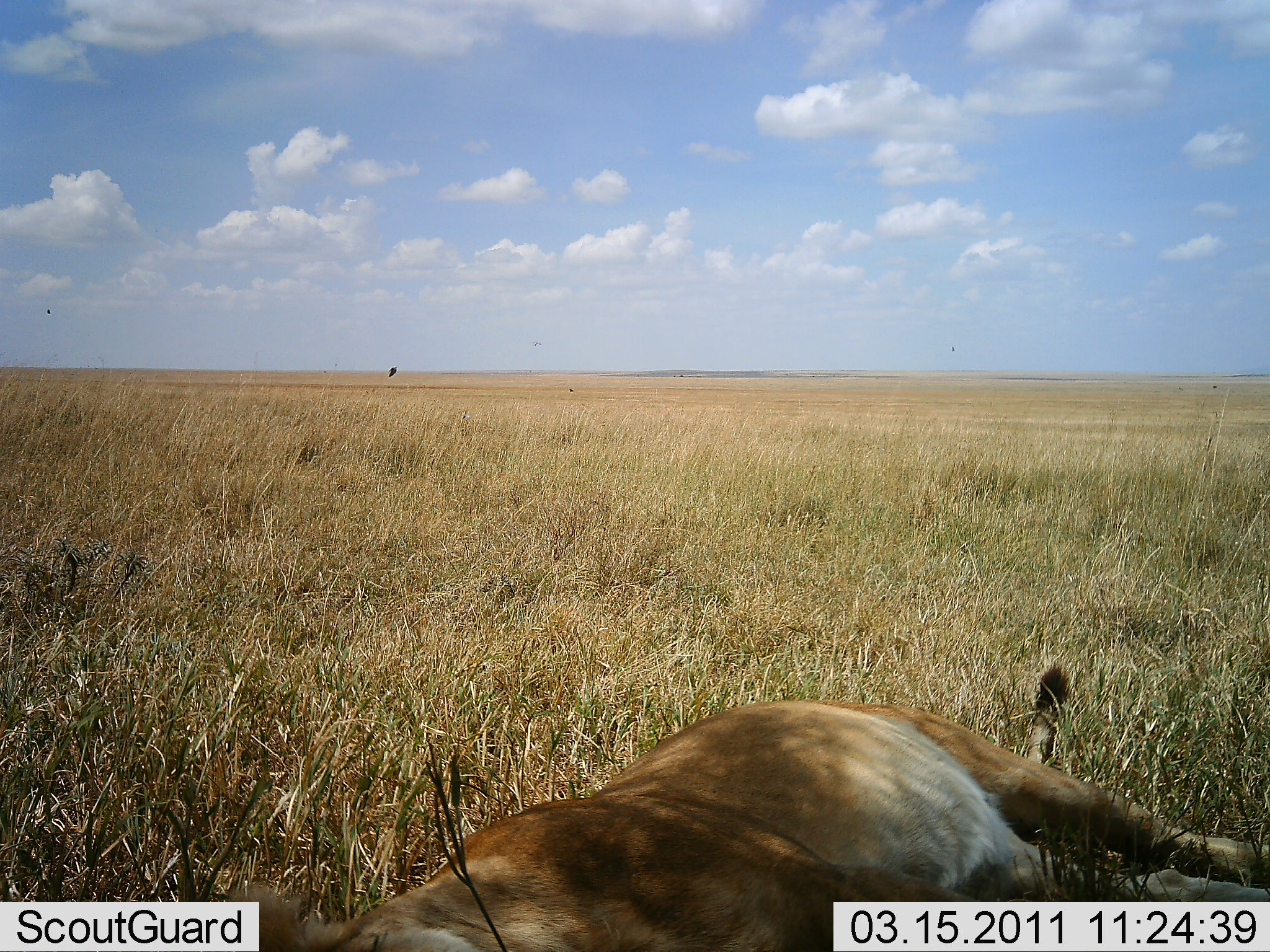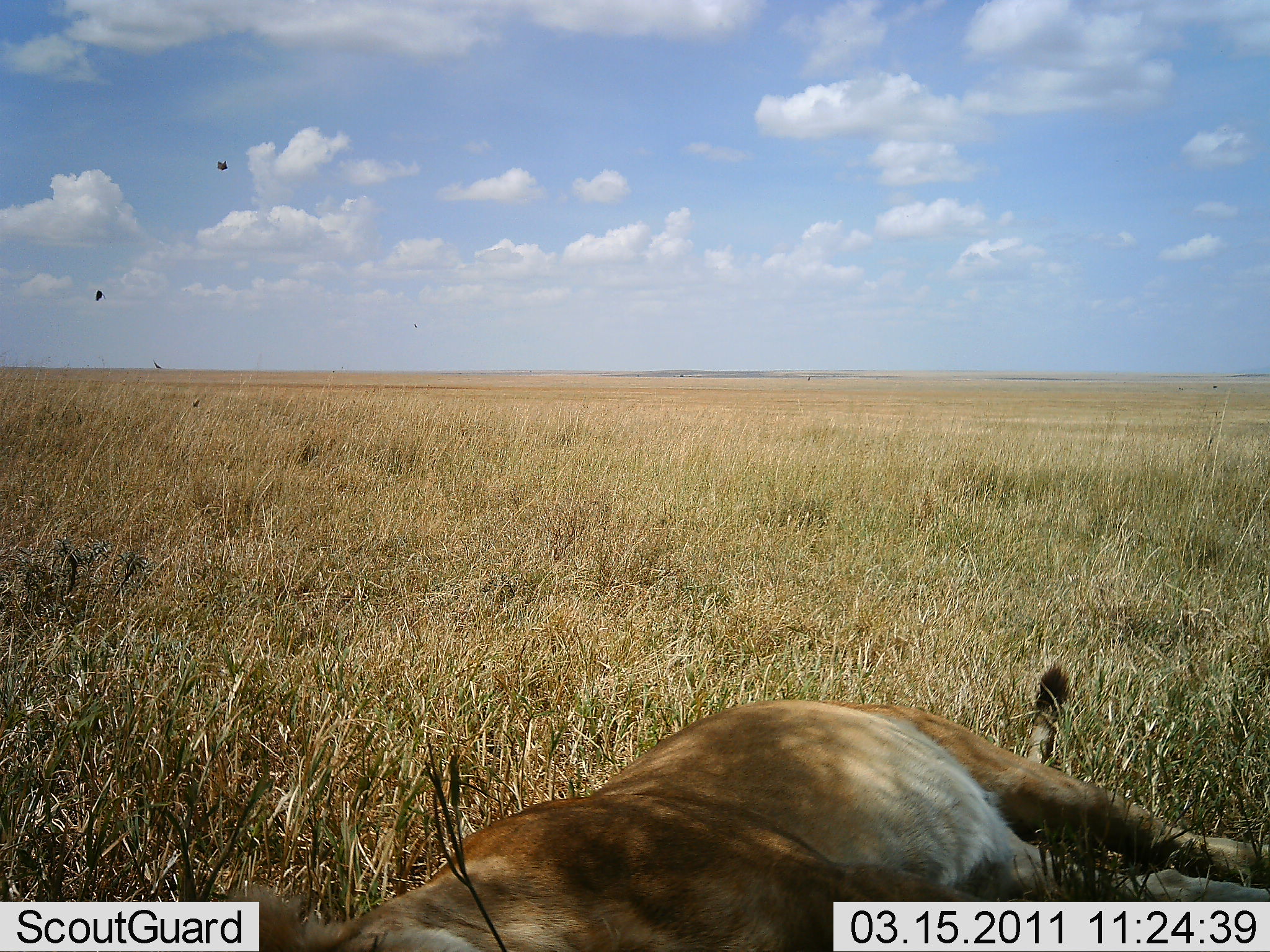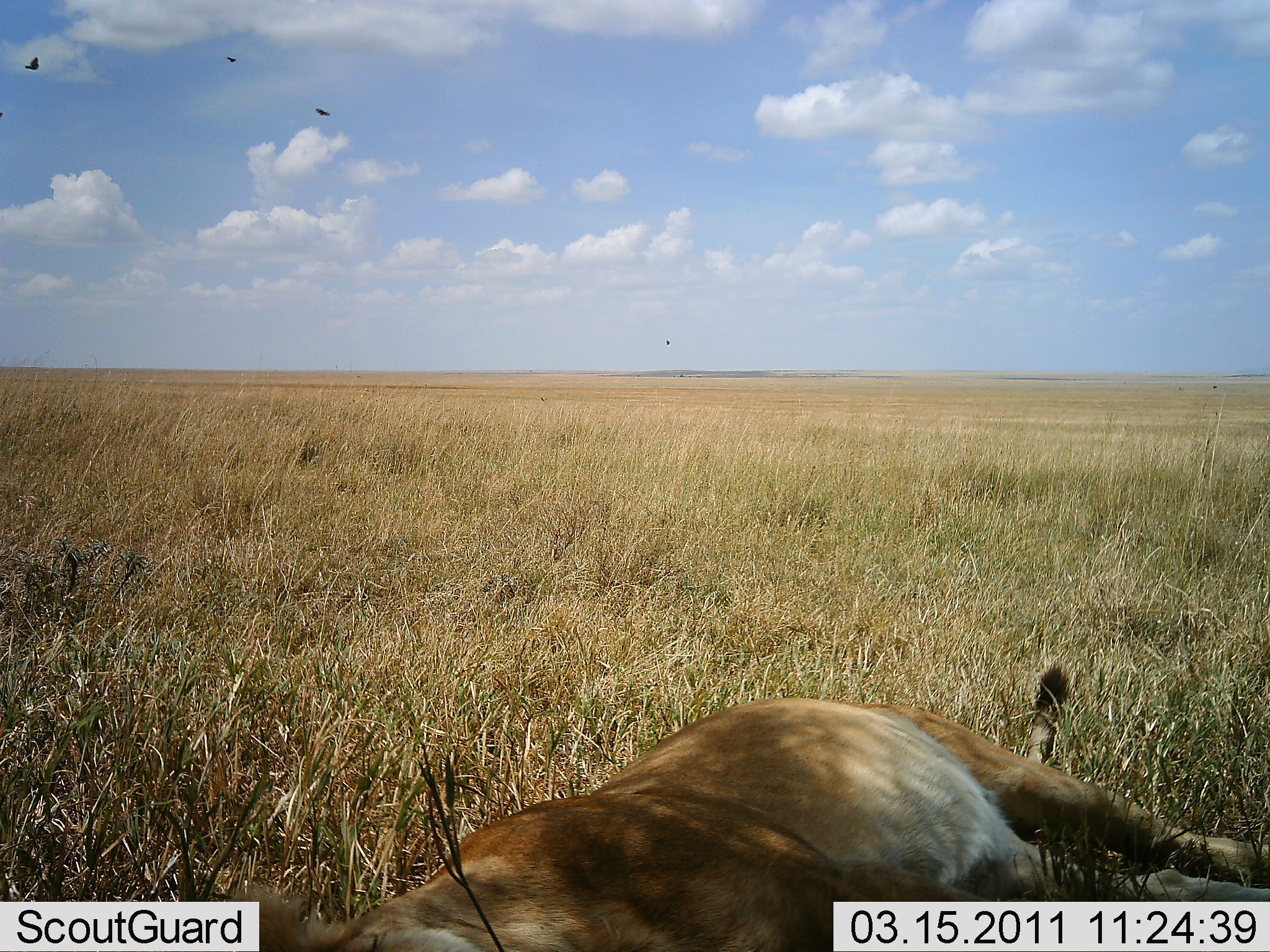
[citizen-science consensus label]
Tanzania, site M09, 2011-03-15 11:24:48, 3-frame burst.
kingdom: Animalia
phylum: Chordata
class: Mammalia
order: Carnivora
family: Felidae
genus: Panthera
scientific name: Panthera leo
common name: lion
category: lionfemale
Lionfemale (lion) (Panthera leo), count 1. Behavior (volunteer vote fractions): standing 0%, resting 93%, moving 0%, interacting 0%. Young present (vote fraction): 0%. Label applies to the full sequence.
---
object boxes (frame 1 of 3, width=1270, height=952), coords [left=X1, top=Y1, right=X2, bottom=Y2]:
animal: [left=503, top=659, right=1152, bottom=818]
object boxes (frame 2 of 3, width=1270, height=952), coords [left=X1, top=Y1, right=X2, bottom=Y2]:
animal: [left=615, top=660, right=1076, bottom=775]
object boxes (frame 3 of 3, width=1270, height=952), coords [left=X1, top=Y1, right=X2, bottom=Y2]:
animal: [left=238, top=659, right=1269, bottom=951]